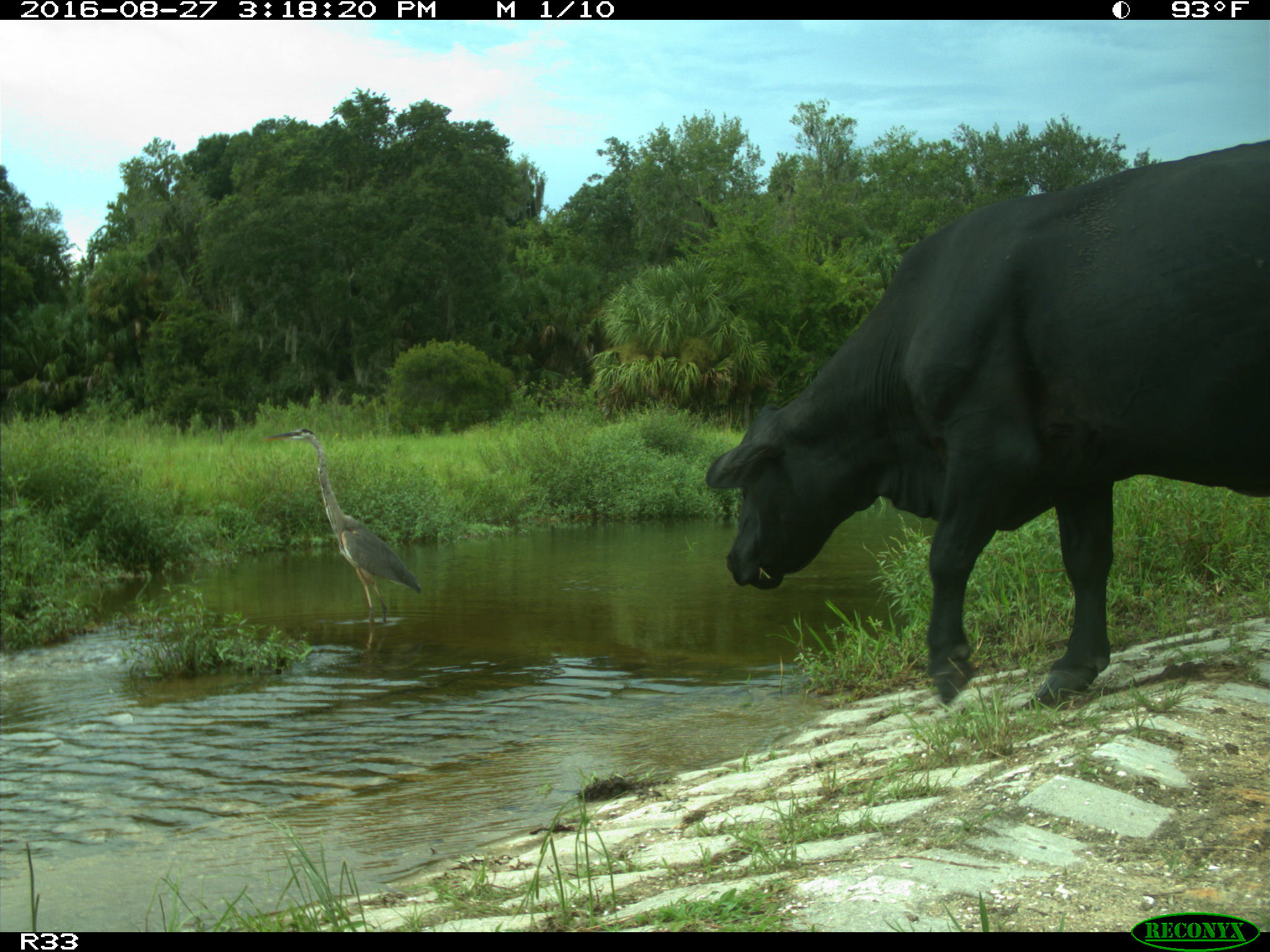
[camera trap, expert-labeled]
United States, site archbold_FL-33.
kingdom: Animalia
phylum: Chordata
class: Mammalia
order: Artiodactyla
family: Bovidae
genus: Bos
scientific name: Bos taurus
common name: domestic cow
Bos taurus (domestic cow).